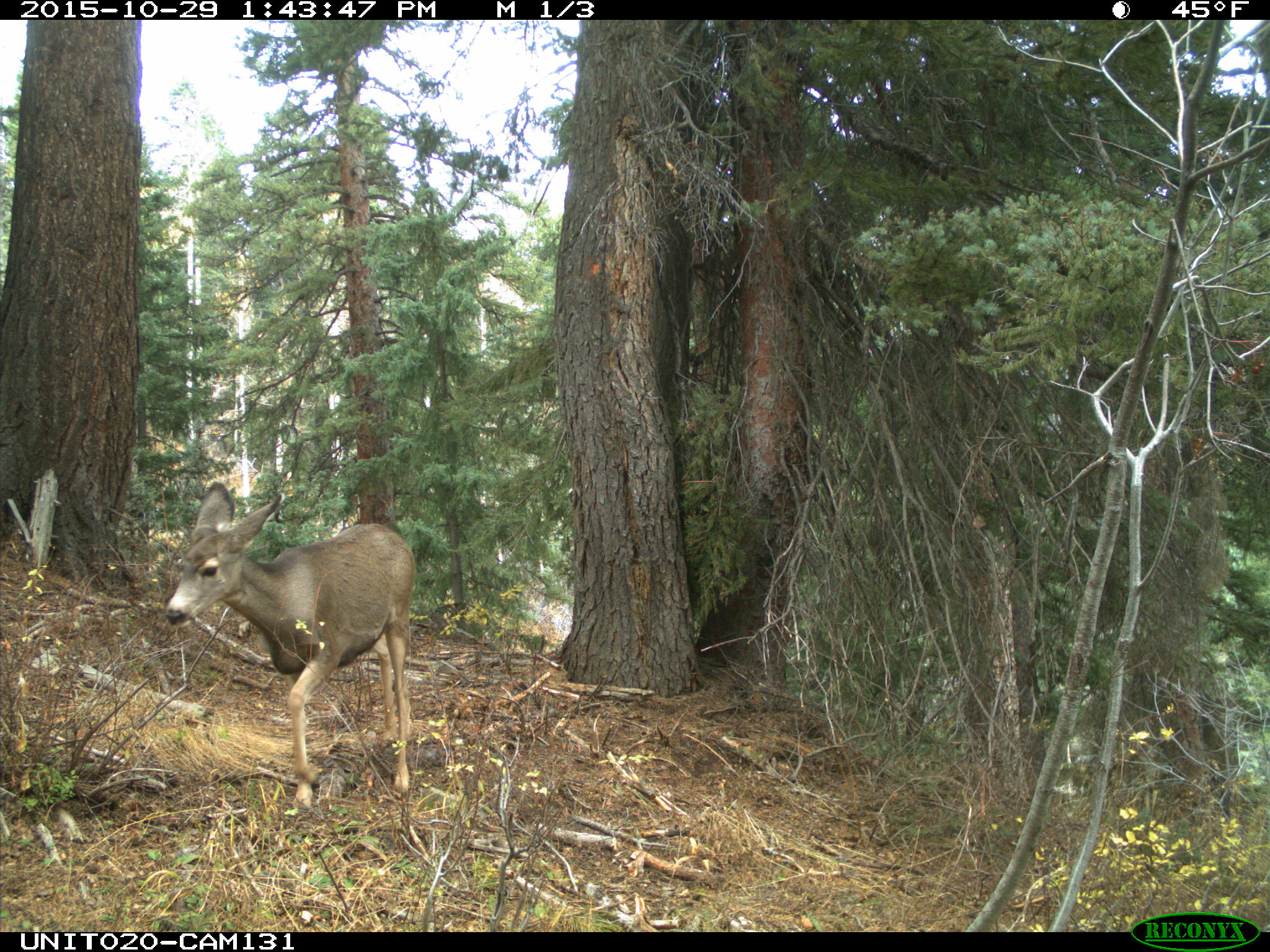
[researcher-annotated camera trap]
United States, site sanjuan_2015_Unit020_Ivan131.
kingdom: Animalia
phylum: Chordata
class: Mammalia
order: Artiodactyla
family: Cervidae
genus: Odocoileus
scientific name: Odocoileus hemionus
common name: mule deer